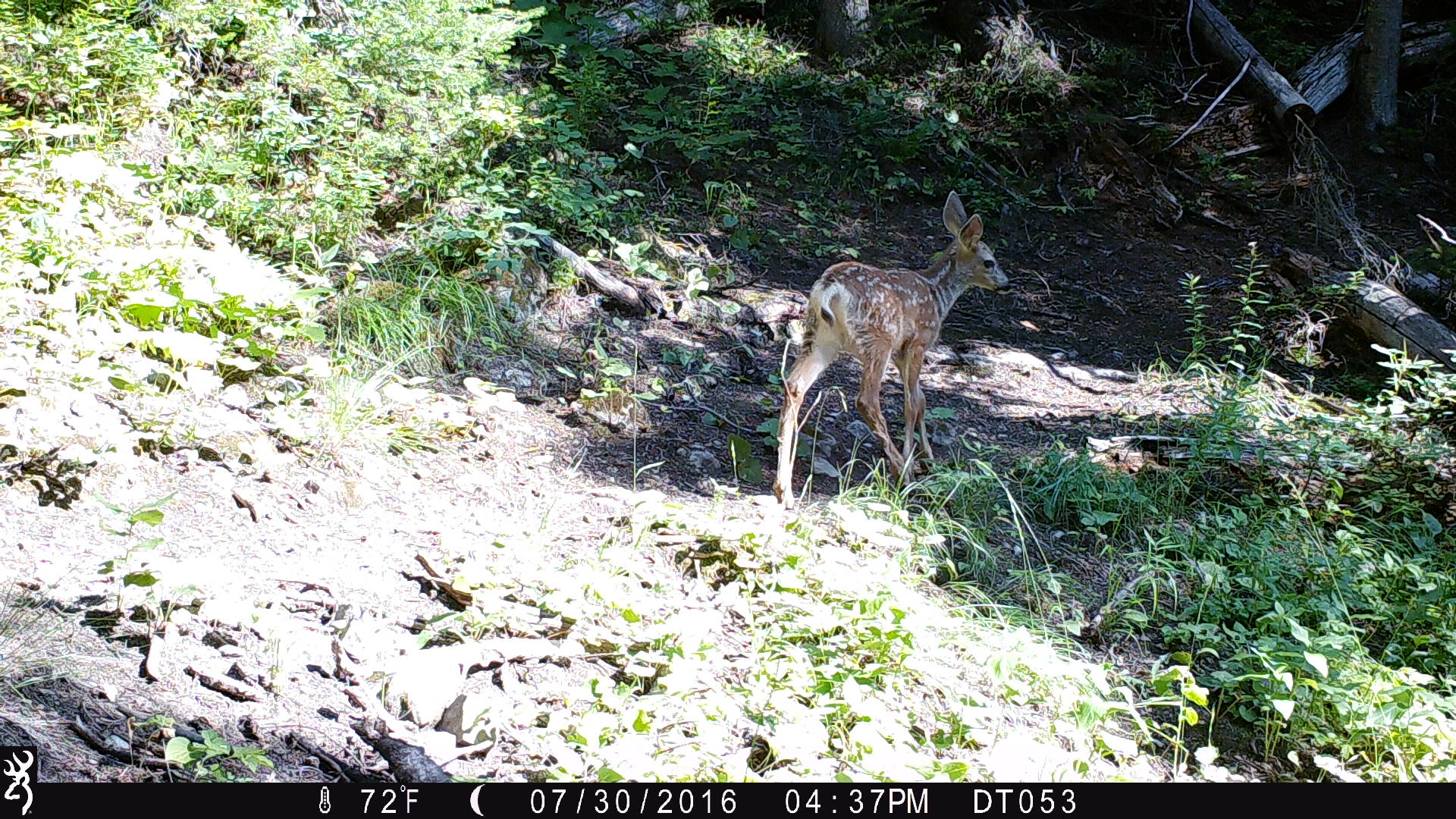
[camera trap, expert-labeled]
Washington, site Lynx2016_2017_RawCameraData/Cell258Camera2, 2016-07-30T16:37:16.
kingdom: Animalia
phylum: Chordata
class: Mammalia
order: Artiodactyla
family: Cervidae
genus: Odocoileus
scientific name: Odocoileus hemionus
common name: mule deer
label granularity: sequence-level